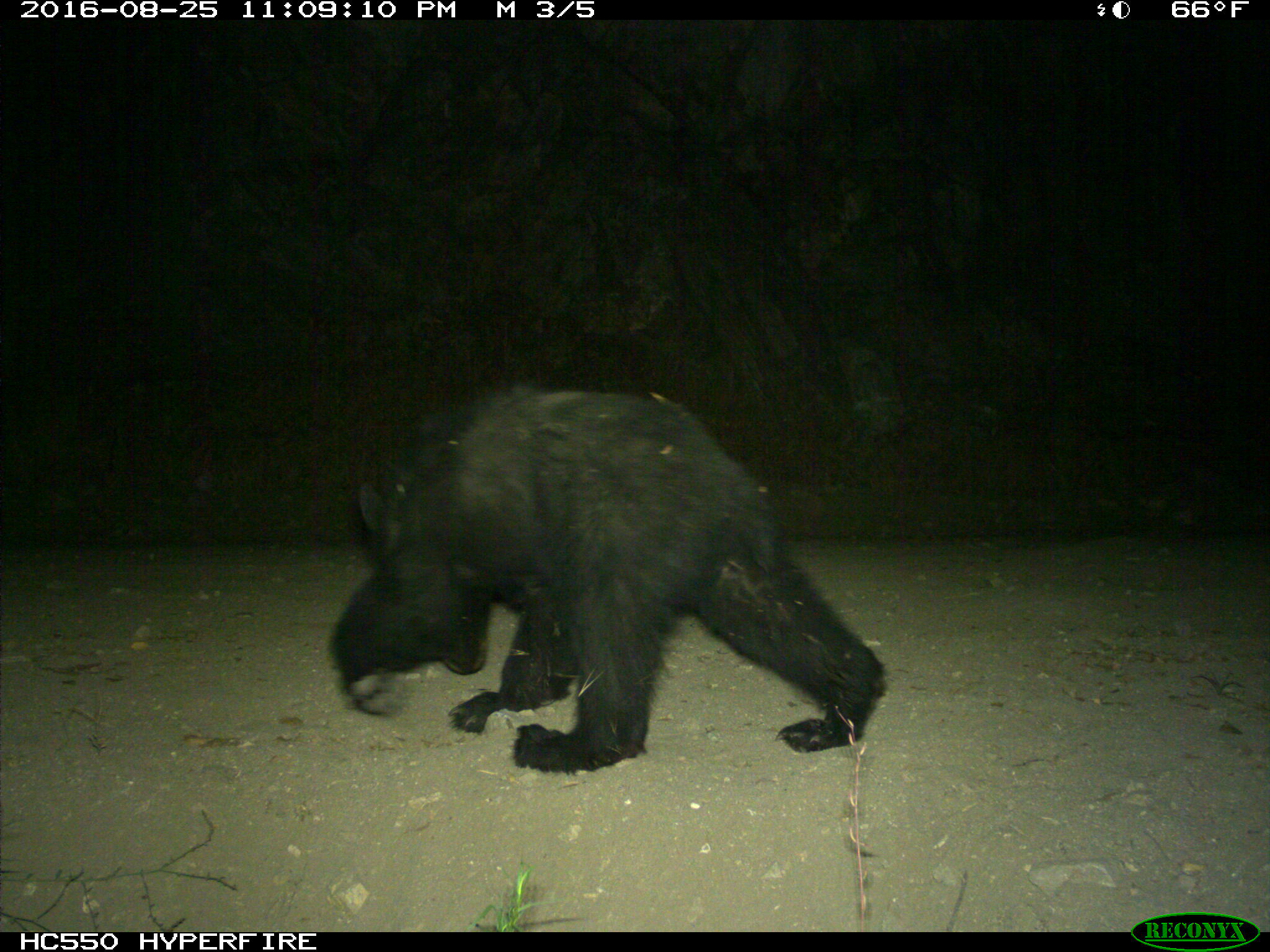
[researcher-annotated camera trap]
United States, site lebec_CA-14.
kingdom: Animalia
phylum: Chordata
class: Mammalia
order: Carnivora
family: Ursidae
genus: Ursus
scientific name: Ursus americanus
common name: american black bear